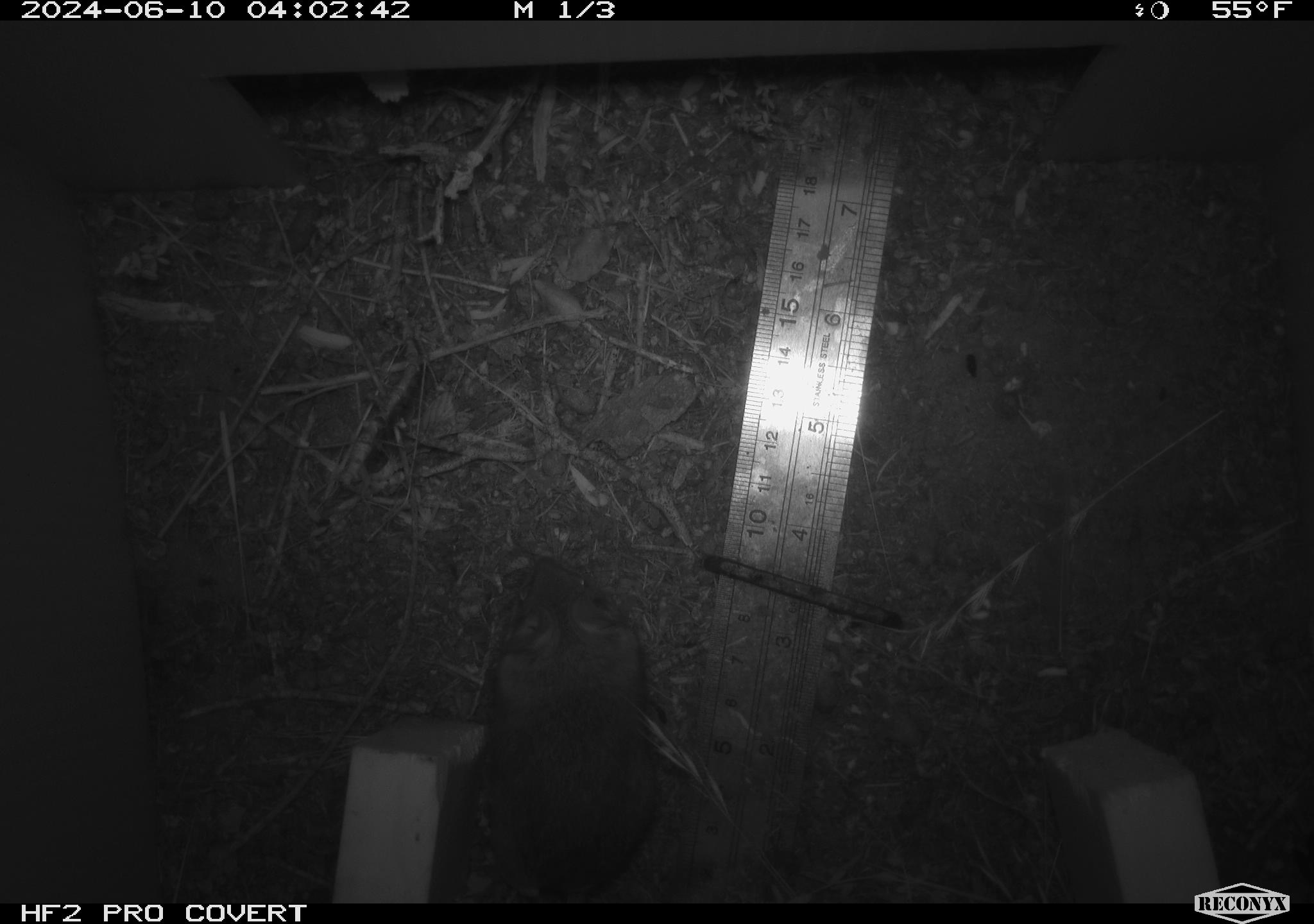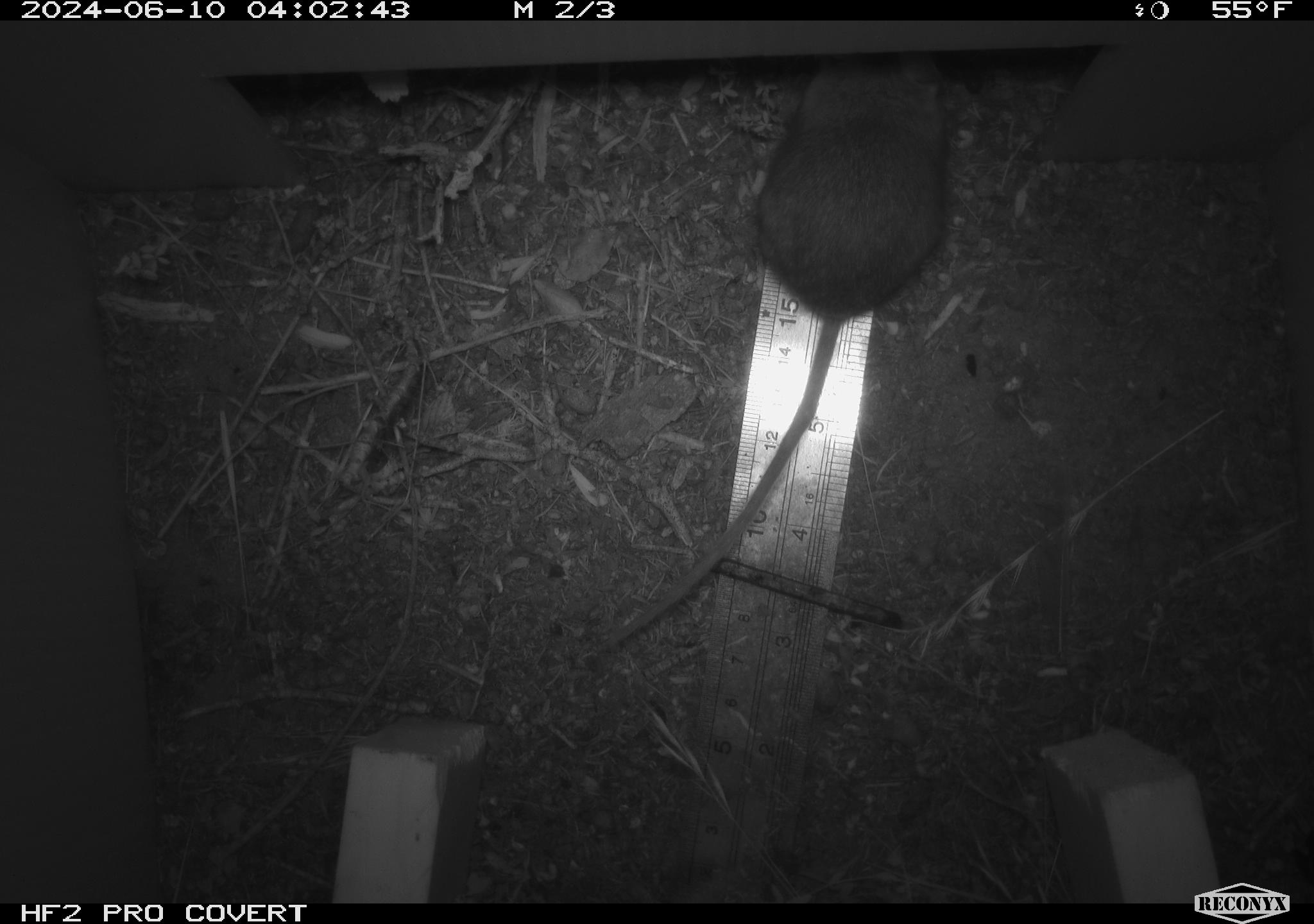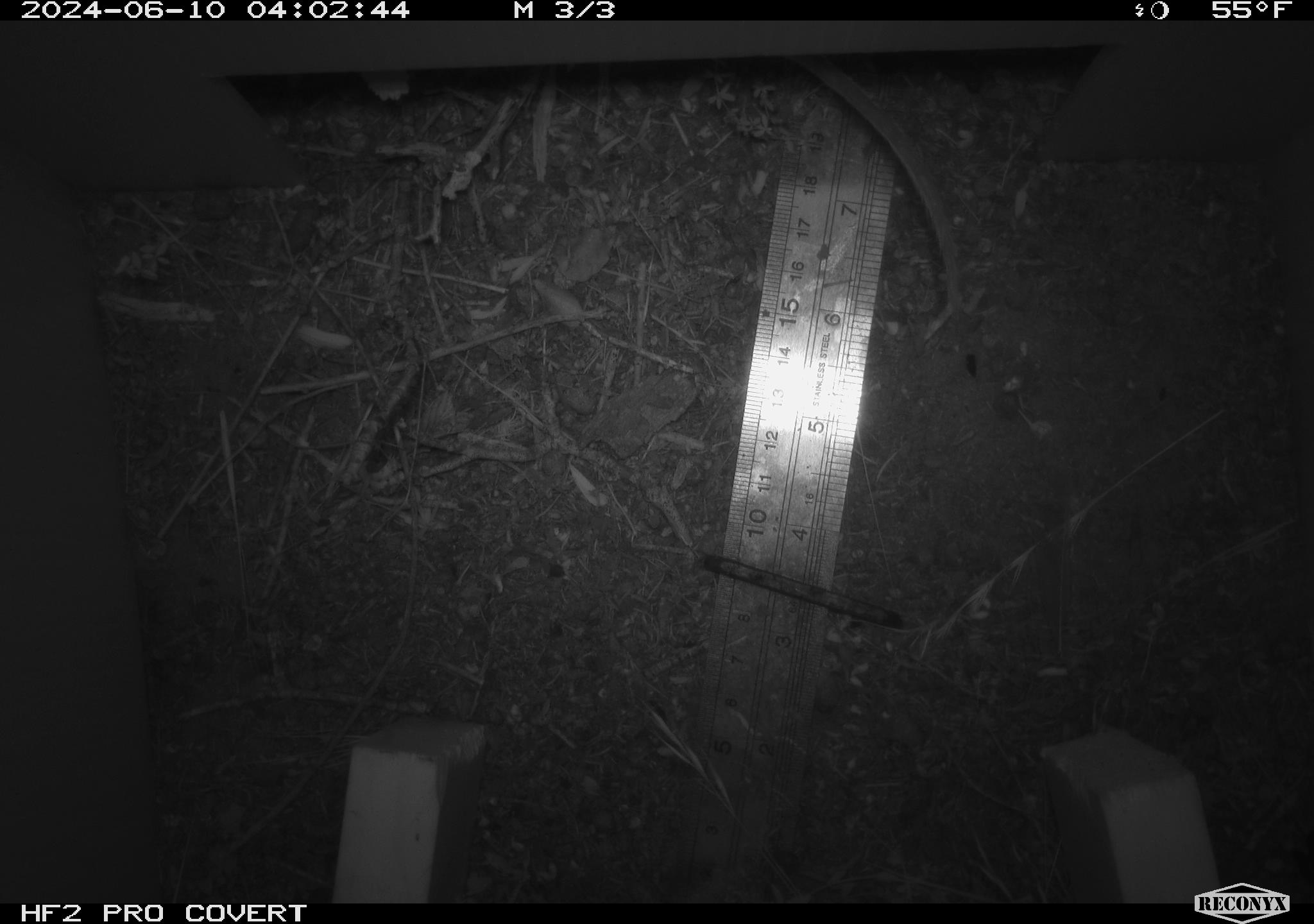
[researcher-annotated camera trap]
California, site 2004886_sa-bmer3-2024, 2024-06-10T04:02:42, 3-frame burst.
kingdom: Animalia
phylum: Chordata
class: Mammalia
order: Rodentia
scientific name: Rodentia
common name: mouse species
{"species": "mouse species (Rodentia)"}